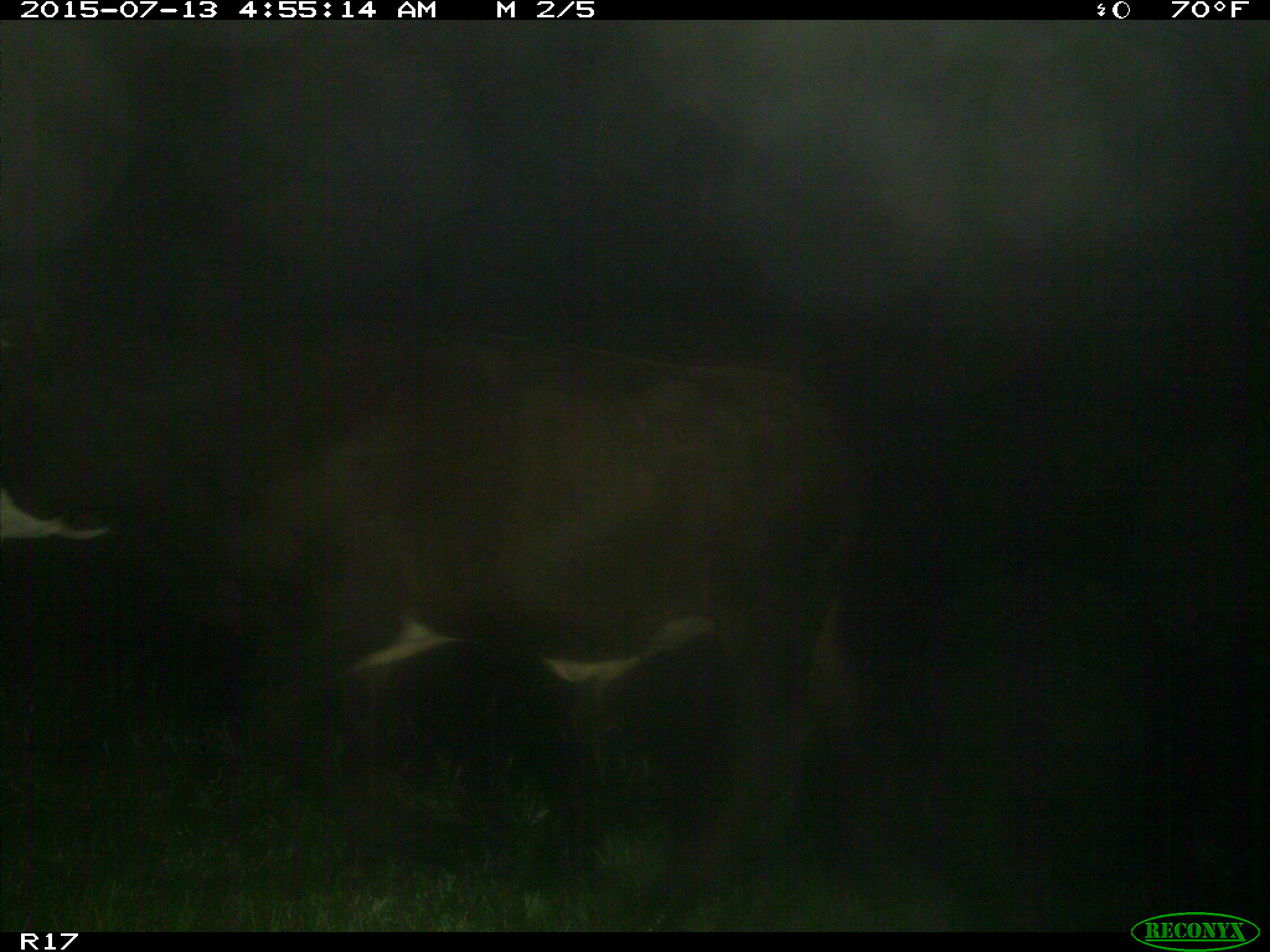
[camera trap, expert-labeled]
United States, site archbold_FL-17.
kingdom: Animalia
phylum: Chordata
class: Mammalia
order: Artiodactyla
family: Bovidae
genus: Bos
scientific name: Bos taurus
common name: domestic cow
Bos taurus (domestic cow).